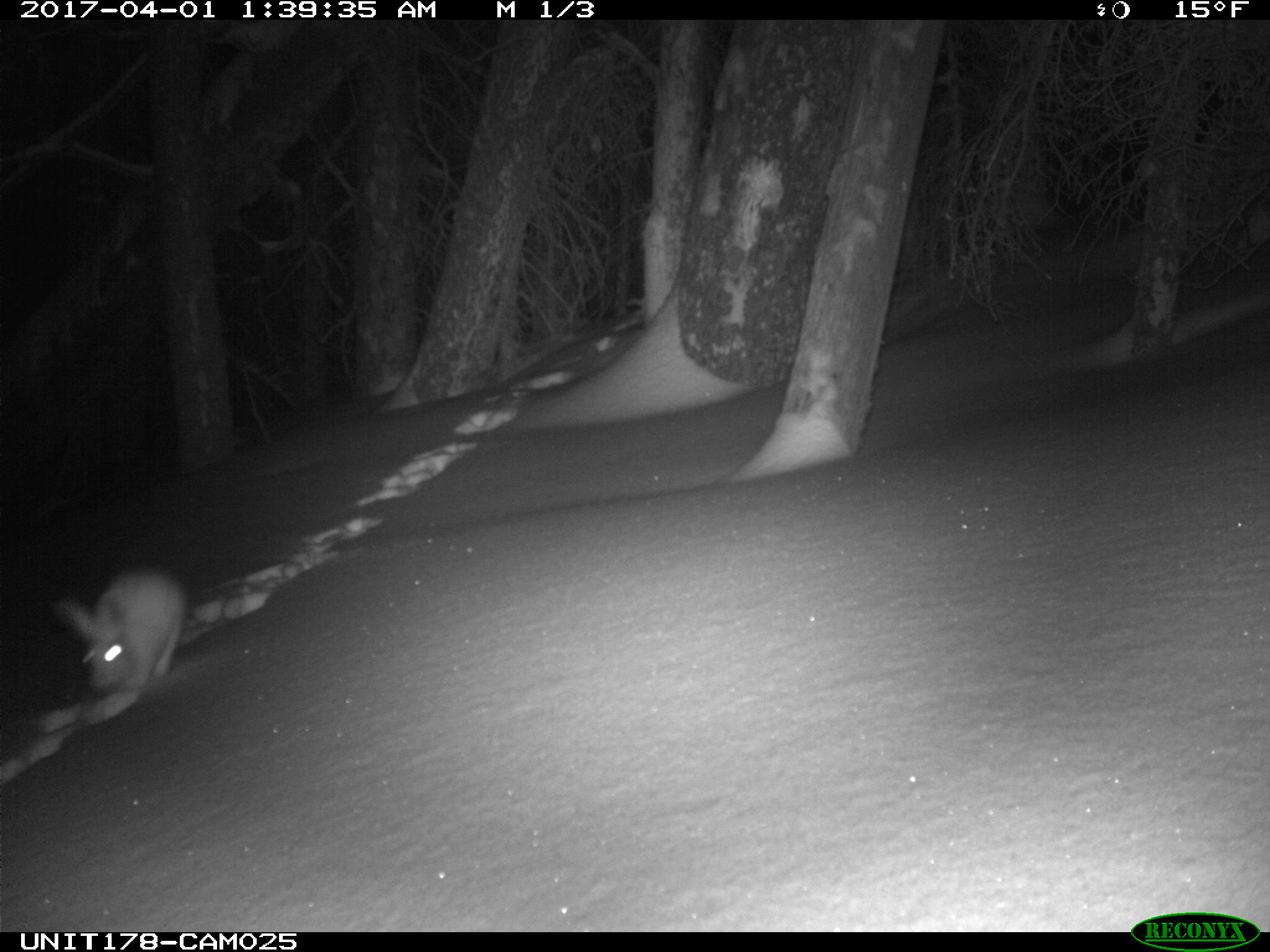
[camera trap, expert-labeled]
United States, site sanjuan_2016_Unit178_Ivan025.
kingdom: Animalia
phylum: Chordata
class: Mammalia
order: Lagomorpha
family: Leporidae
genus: Lepus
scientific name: Lepus americanus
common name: snowshoe hare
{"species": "Lepus americanus (snowshoe hare)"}